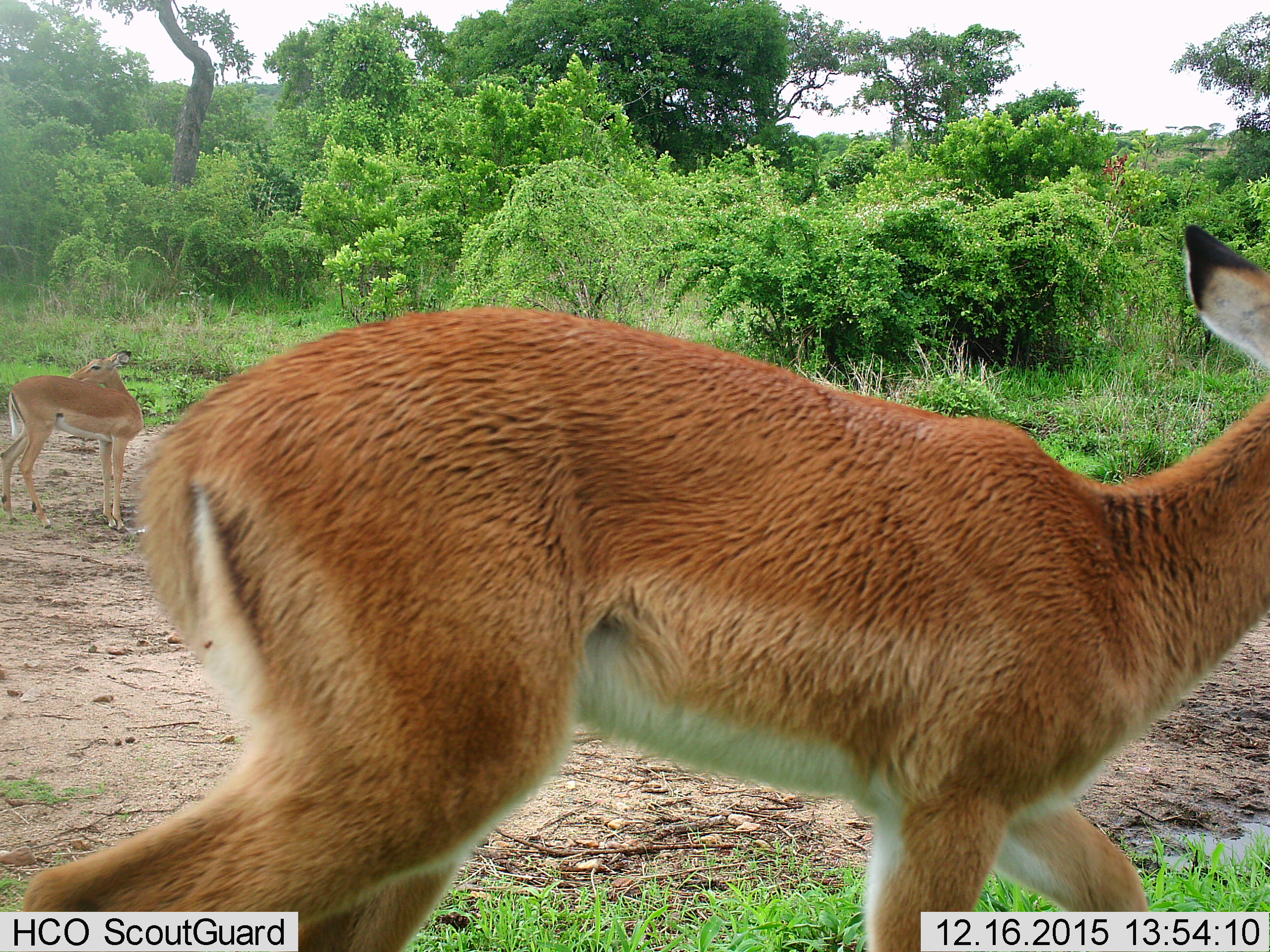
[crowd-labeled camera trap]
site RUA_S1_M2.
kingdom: Animalia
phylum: Chordata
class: Mammalia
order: Artiodactyla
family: Bovidae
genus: Aepyceros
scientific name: Aepyceros melampus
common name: impala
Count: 2.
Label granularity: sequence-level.